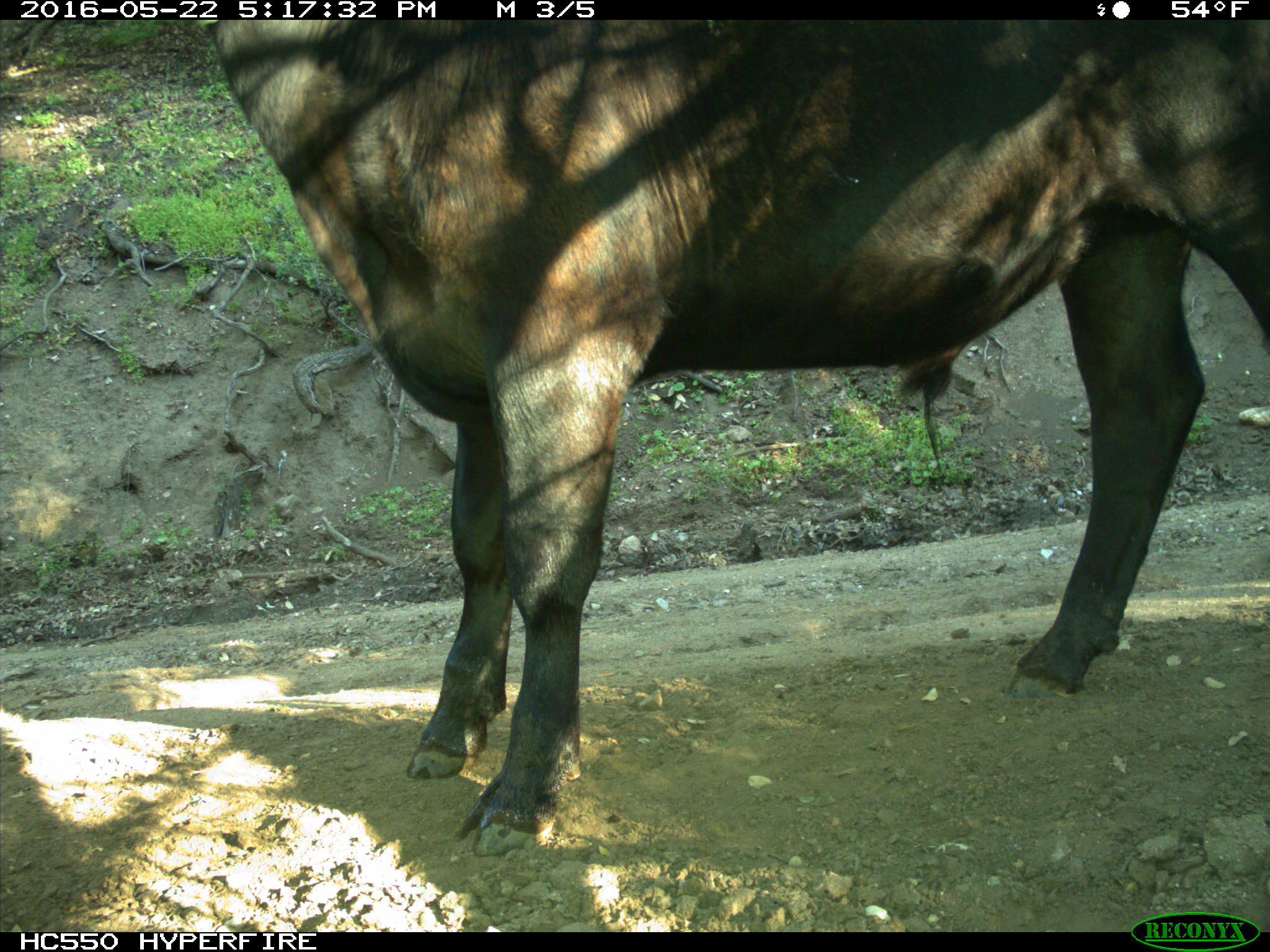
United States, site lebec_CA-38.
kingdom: Animalia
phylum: Chordata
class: Mammalia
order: Artiodactyla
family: Bovidae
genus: Bos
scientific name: Bos taurus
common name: domestic cow